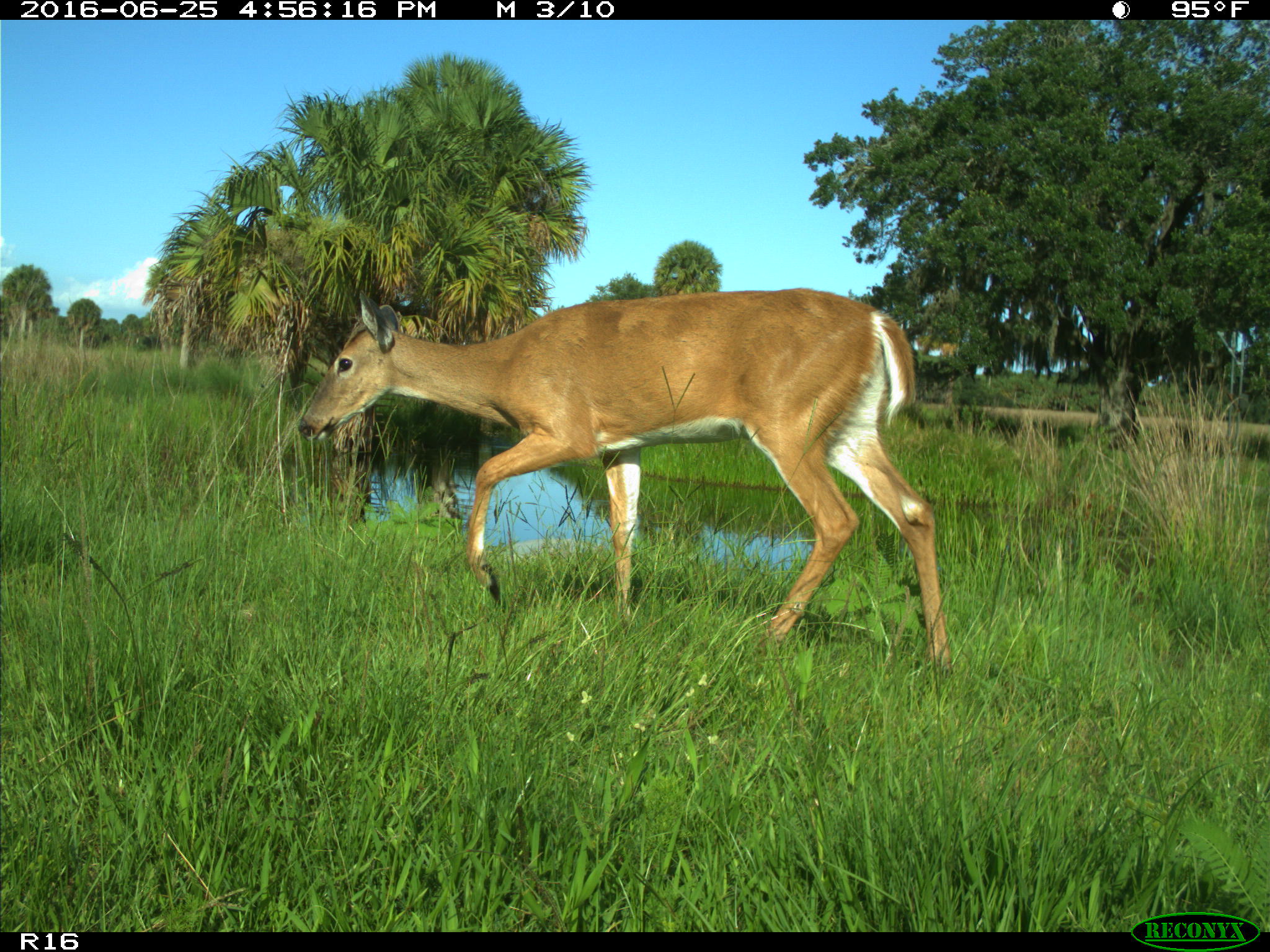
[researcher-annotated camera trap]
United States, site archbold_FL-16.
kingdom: Animalia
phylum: Chordata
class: Mammalia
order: Artiodactyla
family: Cervidae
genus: Odocoileus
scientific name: Odocoileus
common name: deer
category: unidentified deer